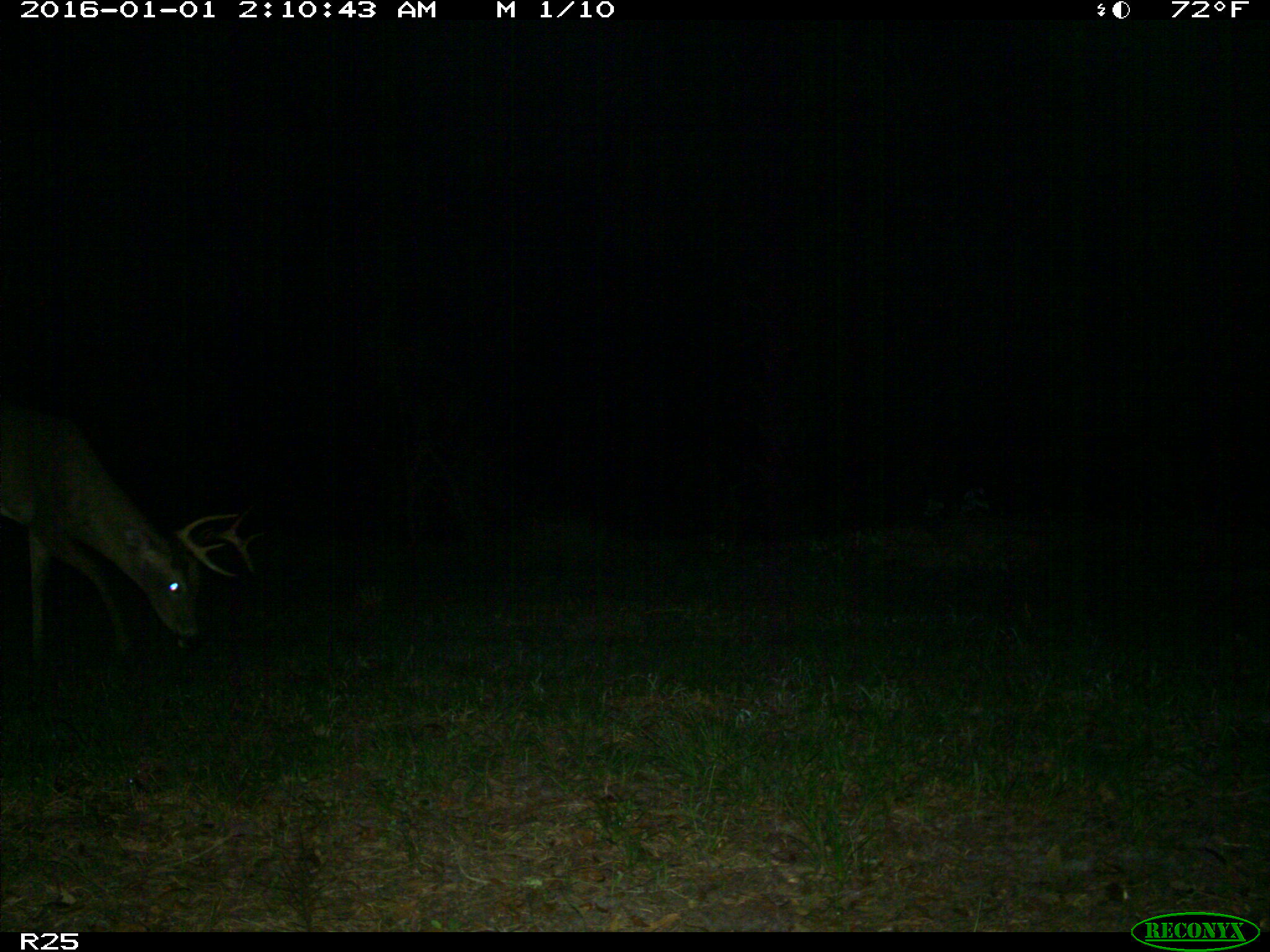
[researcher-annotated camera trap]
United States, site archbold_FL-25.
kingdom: Animalia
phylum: Chordata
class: Mammalia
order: Artiodactyla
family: Cervidae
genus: Odocoileus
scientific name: Odocoileus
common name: deer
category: unidentified deer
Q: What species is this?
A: Unidentified deer (deer) (Odocoileus).